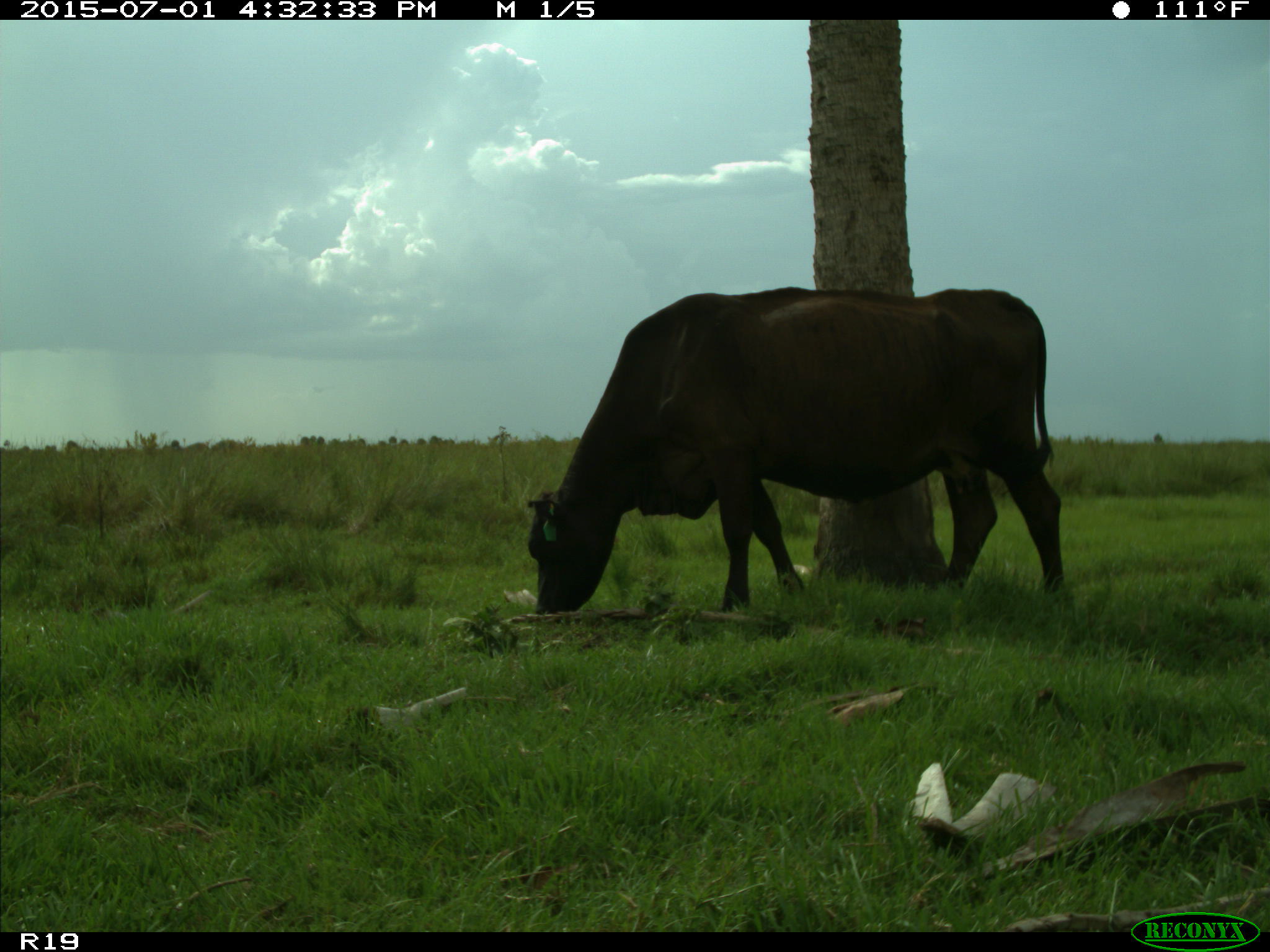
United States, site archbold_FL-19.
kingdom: Animalia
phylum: Chordata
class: Mammalia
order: Artiodactyla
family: Bovidae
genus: Bos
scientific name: Bos taurus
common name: domestic cow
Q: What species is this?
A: Bos taurus (domestic cow).